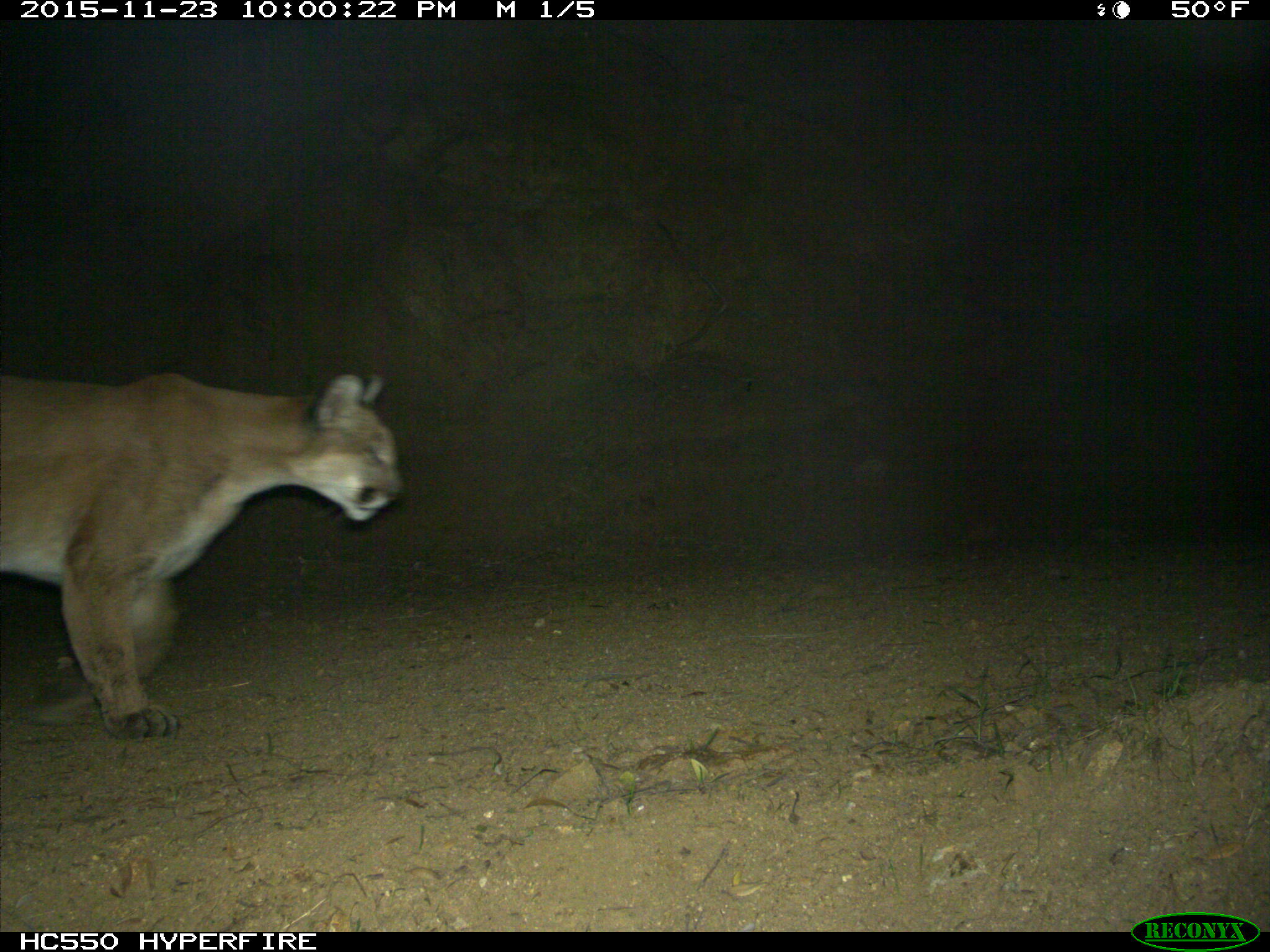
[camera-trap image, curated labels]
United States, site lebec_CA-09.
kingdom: Animalia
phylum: Chordata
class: Mammalia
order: Carnivora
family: Felidae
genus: Puma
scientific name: Puma concolor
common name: mountain lion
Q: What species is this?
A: Puma concolor (mountain lion).